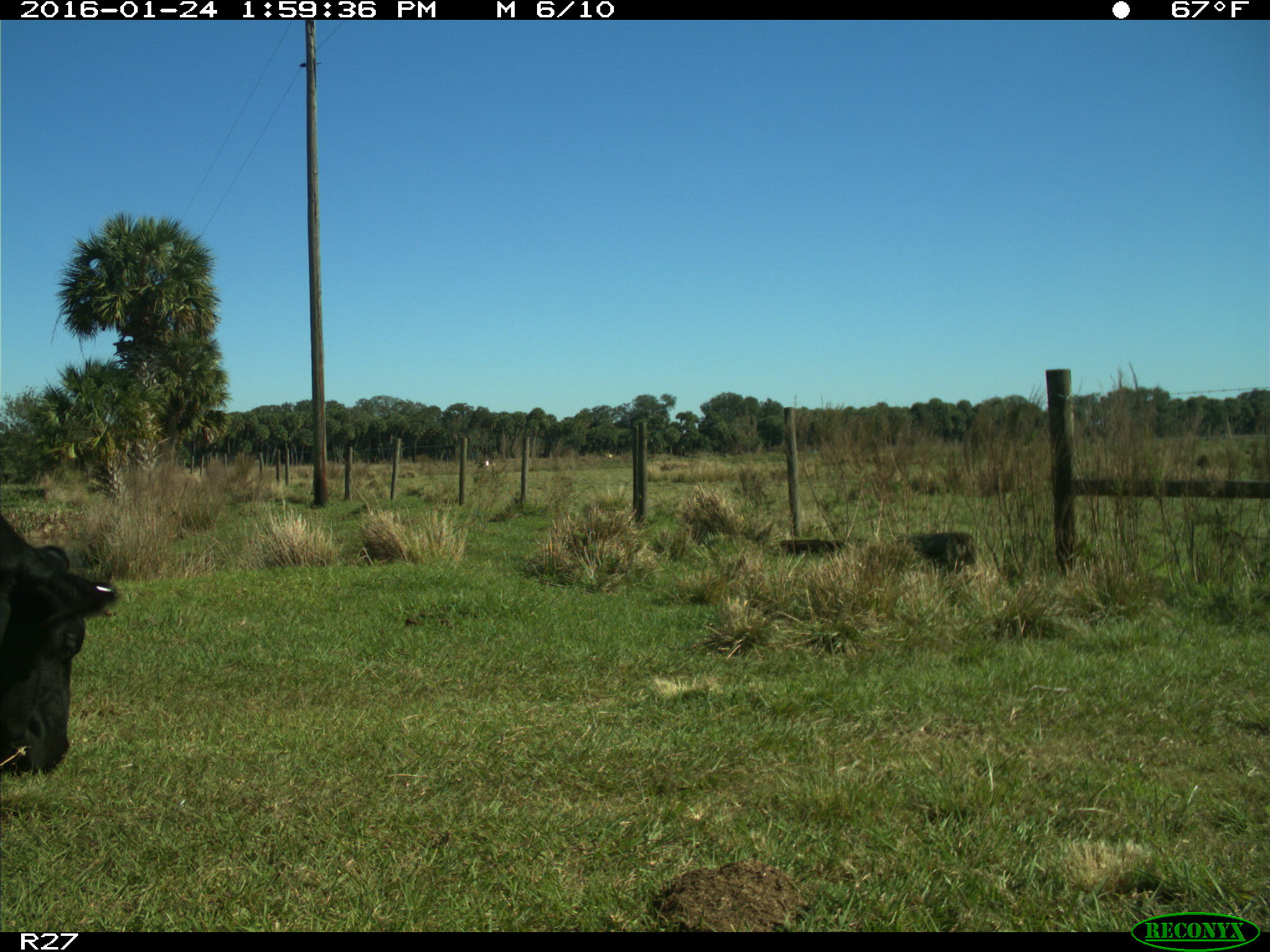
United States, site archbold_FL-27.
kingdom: Animalia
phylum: Chordata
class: Mammalia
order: Artiodactyla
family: Bovidae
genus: Bos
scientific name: Bos taurus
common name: domestic cow